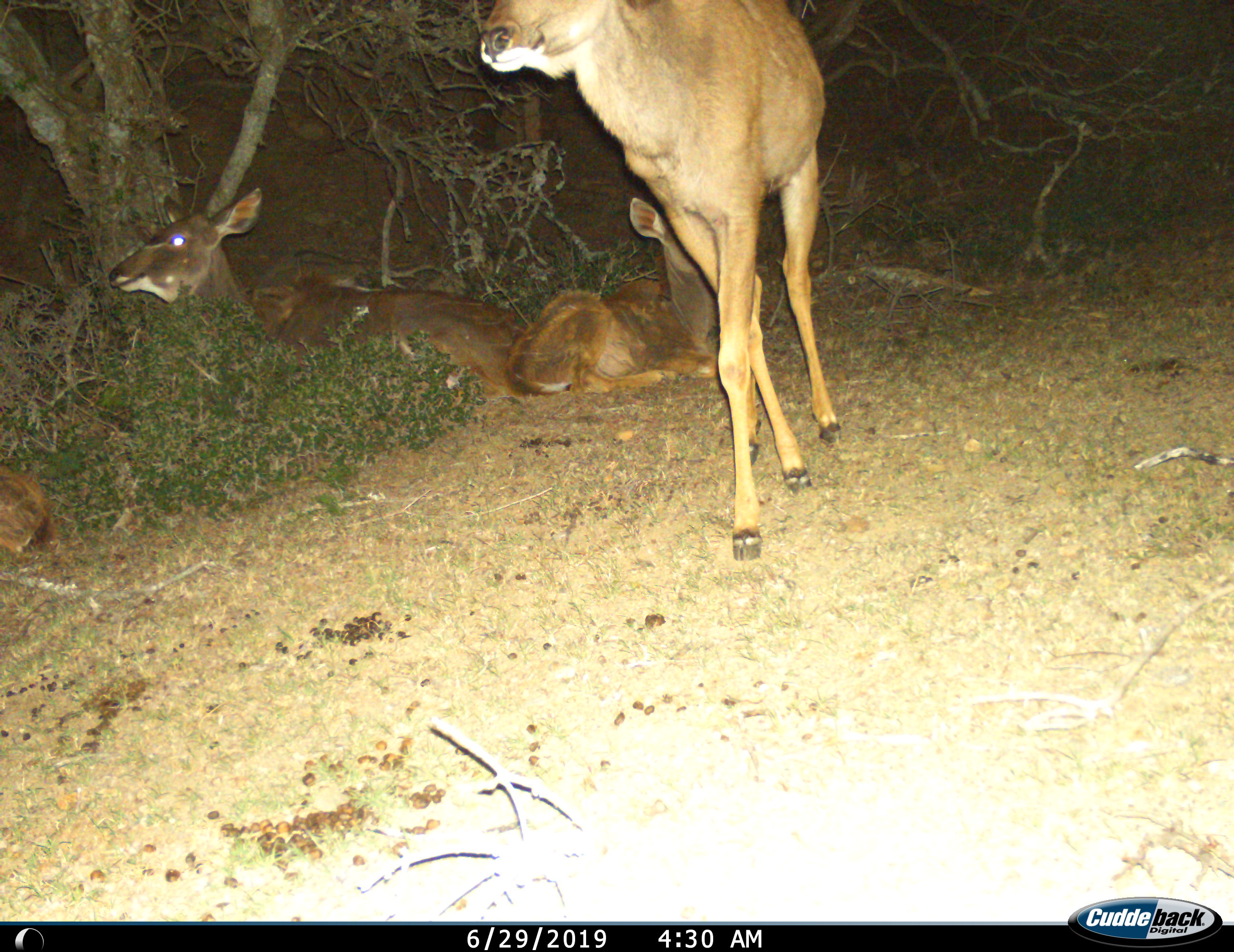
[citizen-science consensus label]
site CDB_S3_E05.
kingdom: Animalia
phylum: Chordata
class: Mammalia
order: Artiodactyla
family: Bovidae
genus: Tragelaphus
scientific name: Tragelaphus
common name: kudu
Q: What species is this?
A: Kudu (Tragelaphus).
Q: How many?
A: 4.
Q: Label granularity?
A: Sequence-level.